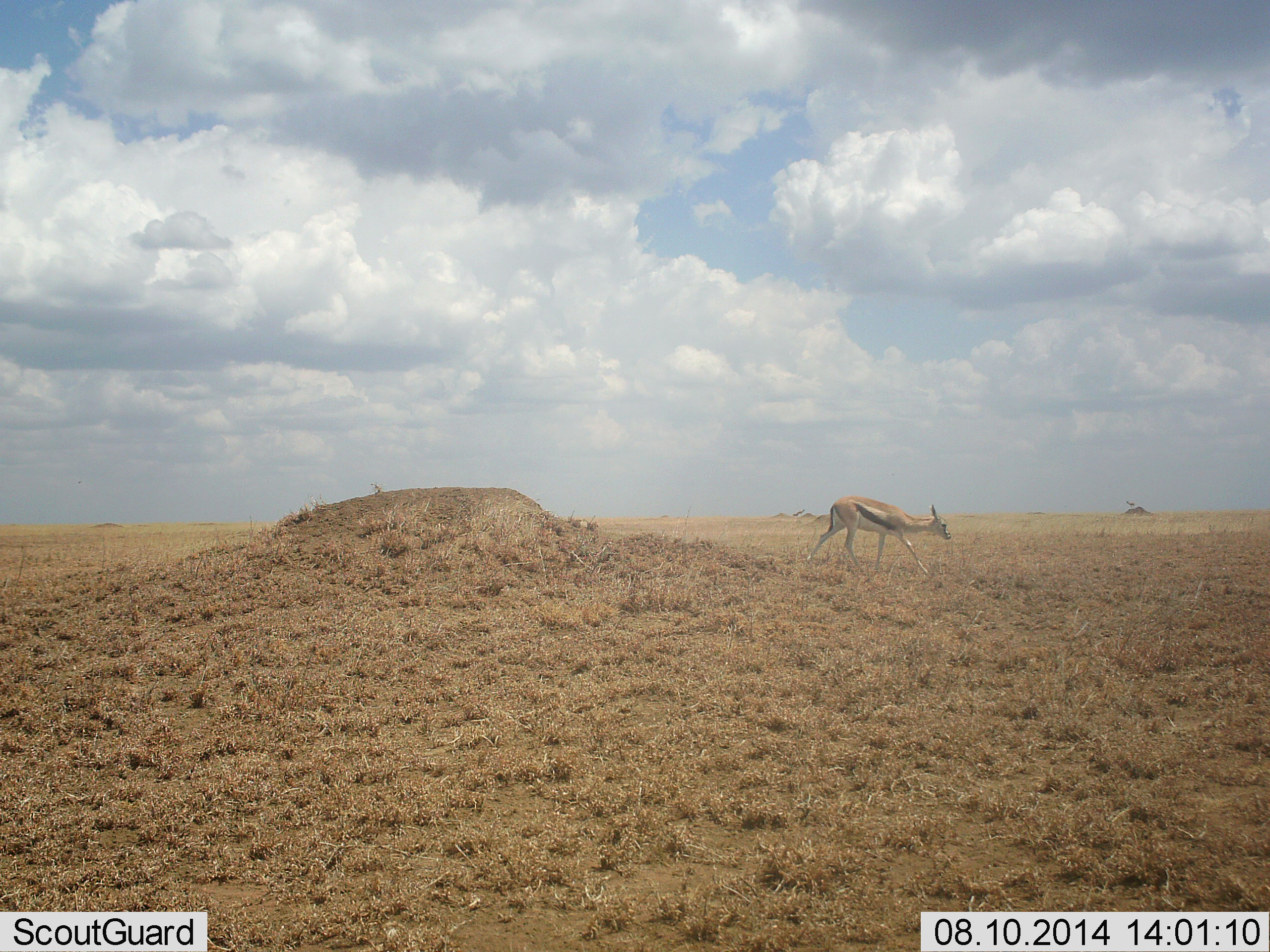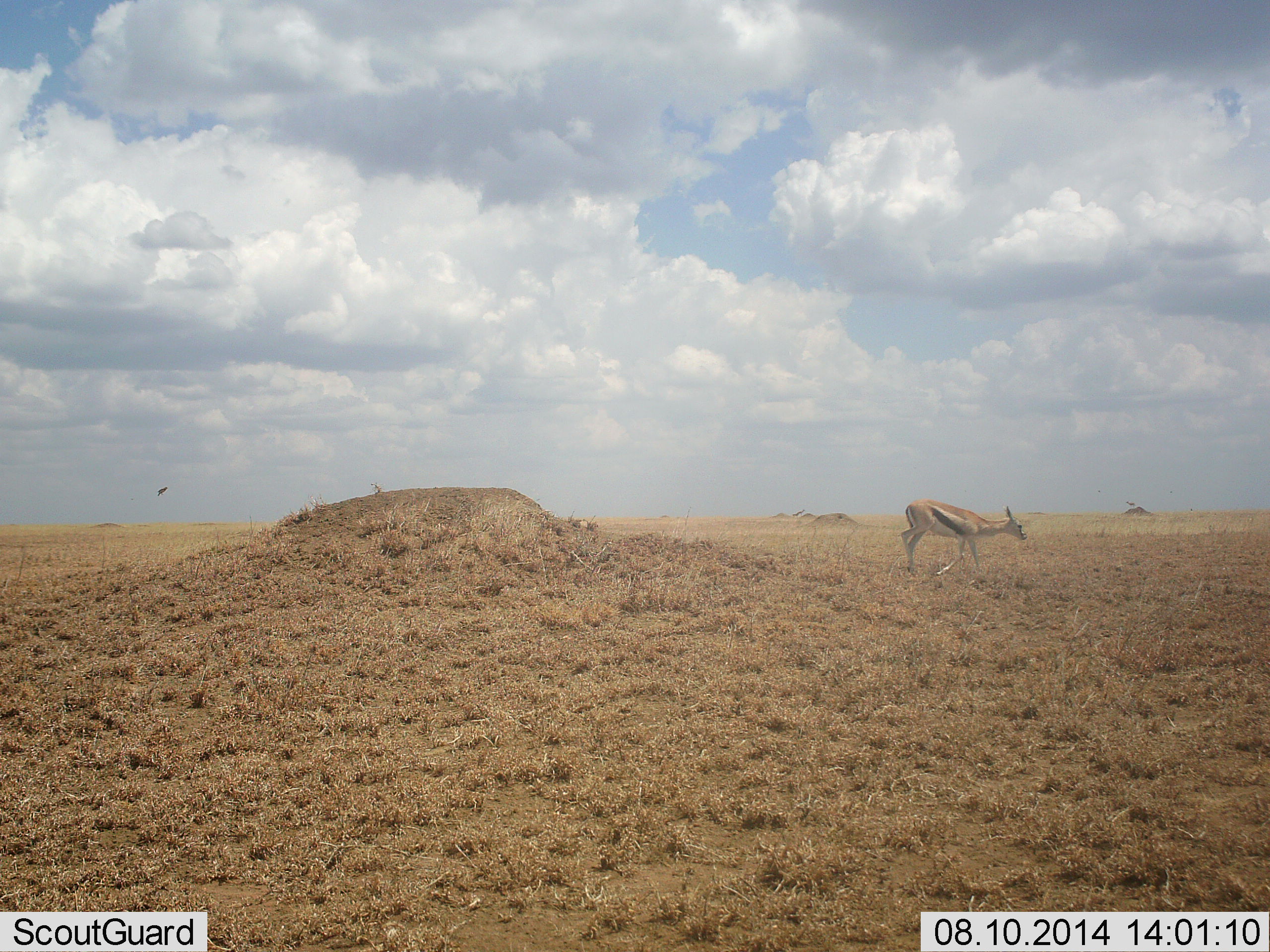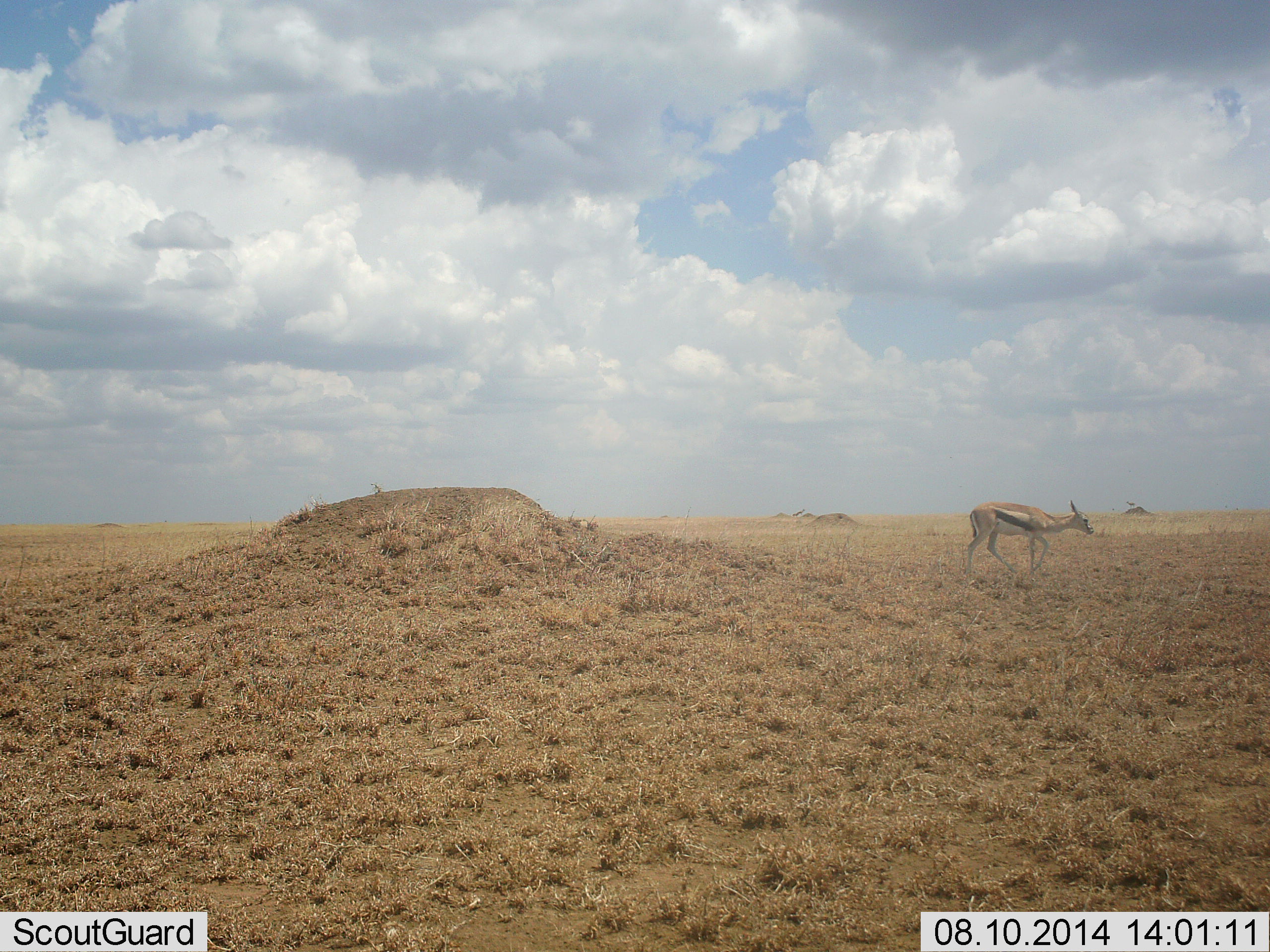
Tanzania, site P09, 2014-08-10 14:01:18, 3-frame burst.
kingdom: Animalia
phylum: Chordata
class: Mammalia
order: Artiodactyla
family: Bovidae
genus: Eudorcas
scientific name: Eudorcas thomsonii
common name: thomson's gazelle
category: gazellethomsons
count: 1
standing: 31%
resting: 0%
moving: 69%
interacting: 0%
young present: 0%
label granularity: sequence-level